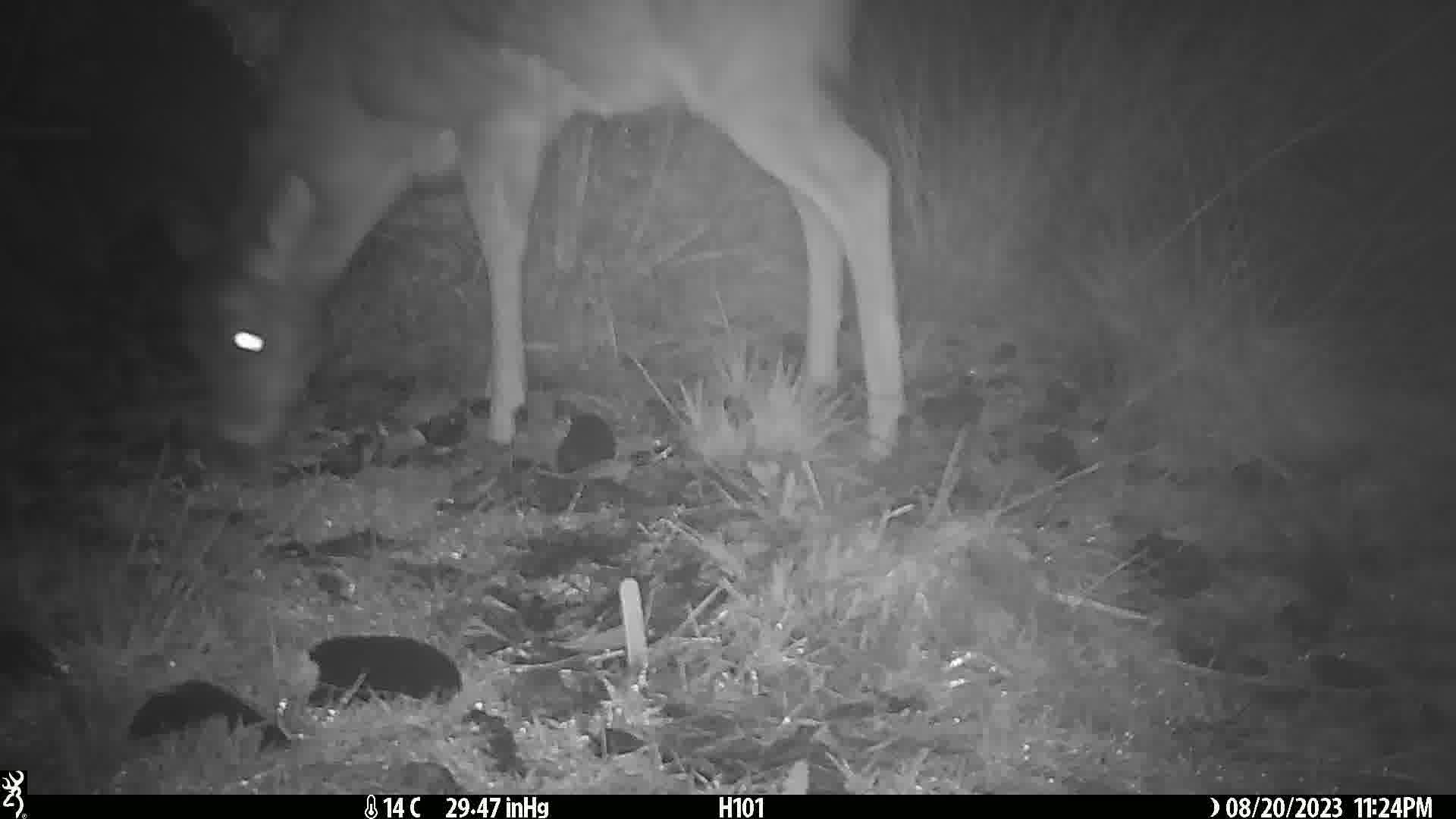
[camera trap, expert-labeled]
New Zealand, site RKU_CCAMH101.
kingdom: Animalia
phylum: Chordata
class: Mammalia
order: Artiodactyla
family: Cervidae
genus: Odocoileus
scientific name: Odocoileus virginianus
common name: white-tailed deer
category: white tailed deer